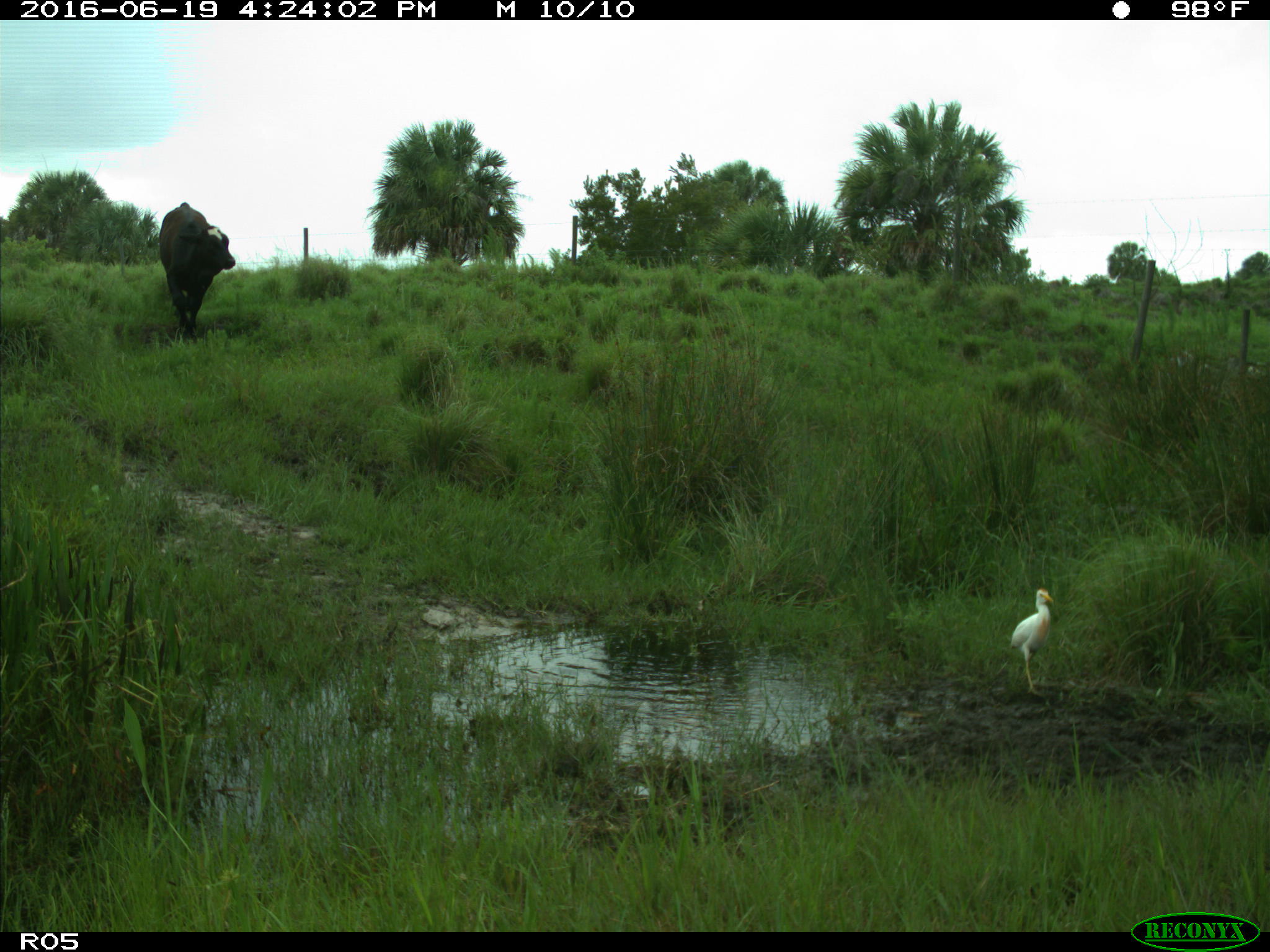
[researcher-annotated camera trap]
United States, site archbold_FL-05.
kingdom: Animalia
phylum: Chordata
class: Mammalia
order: Artiodactyla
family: Bovidae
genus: Bos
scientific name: Bos taurus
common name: domestic cow